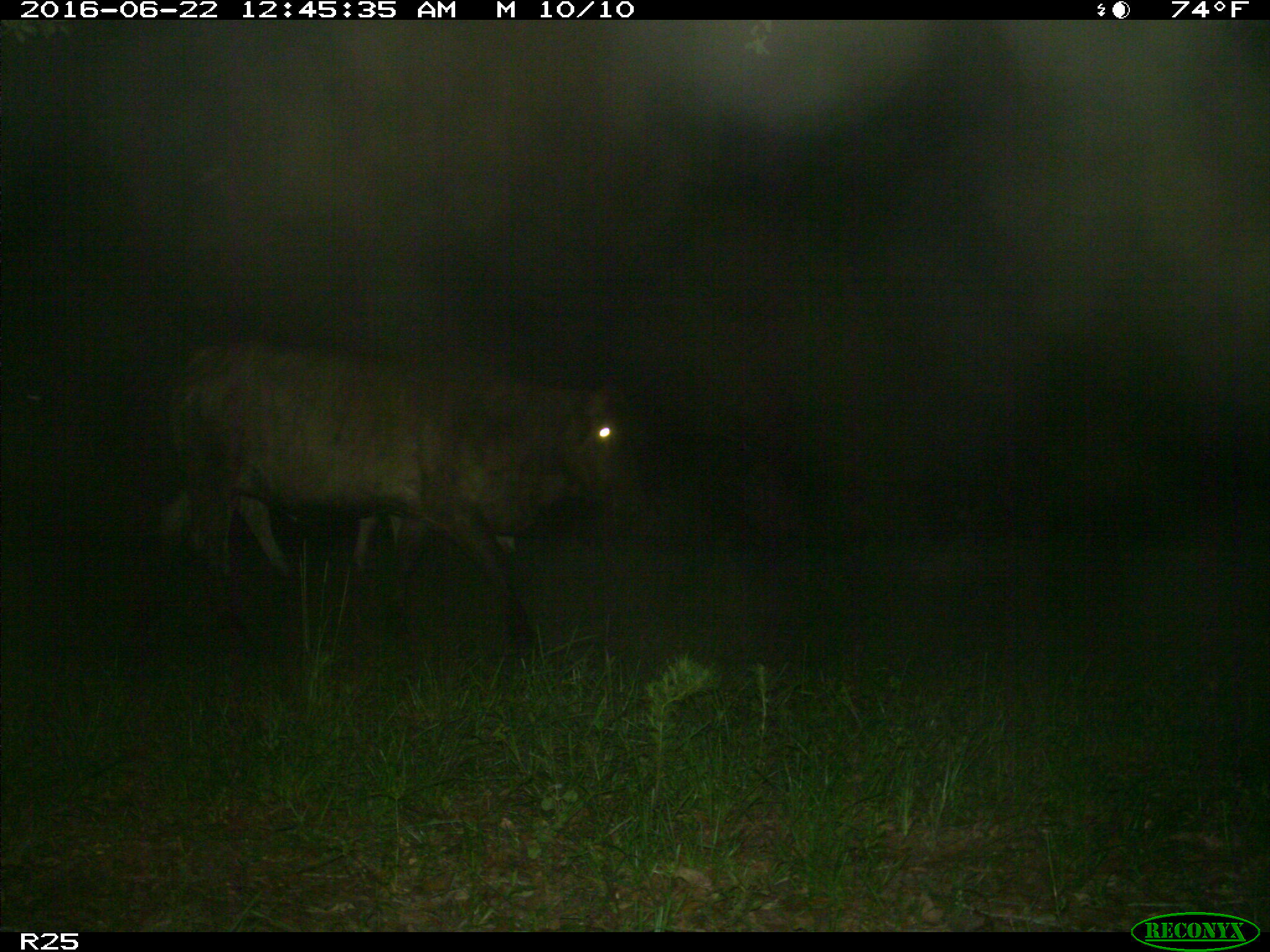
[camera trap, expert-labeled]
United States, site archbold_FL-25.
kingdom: Animalia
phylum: Chordata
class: Mammalia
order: Artiodactyla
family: Bovidae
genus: Bos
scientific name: Bos taurus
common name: domestic cow